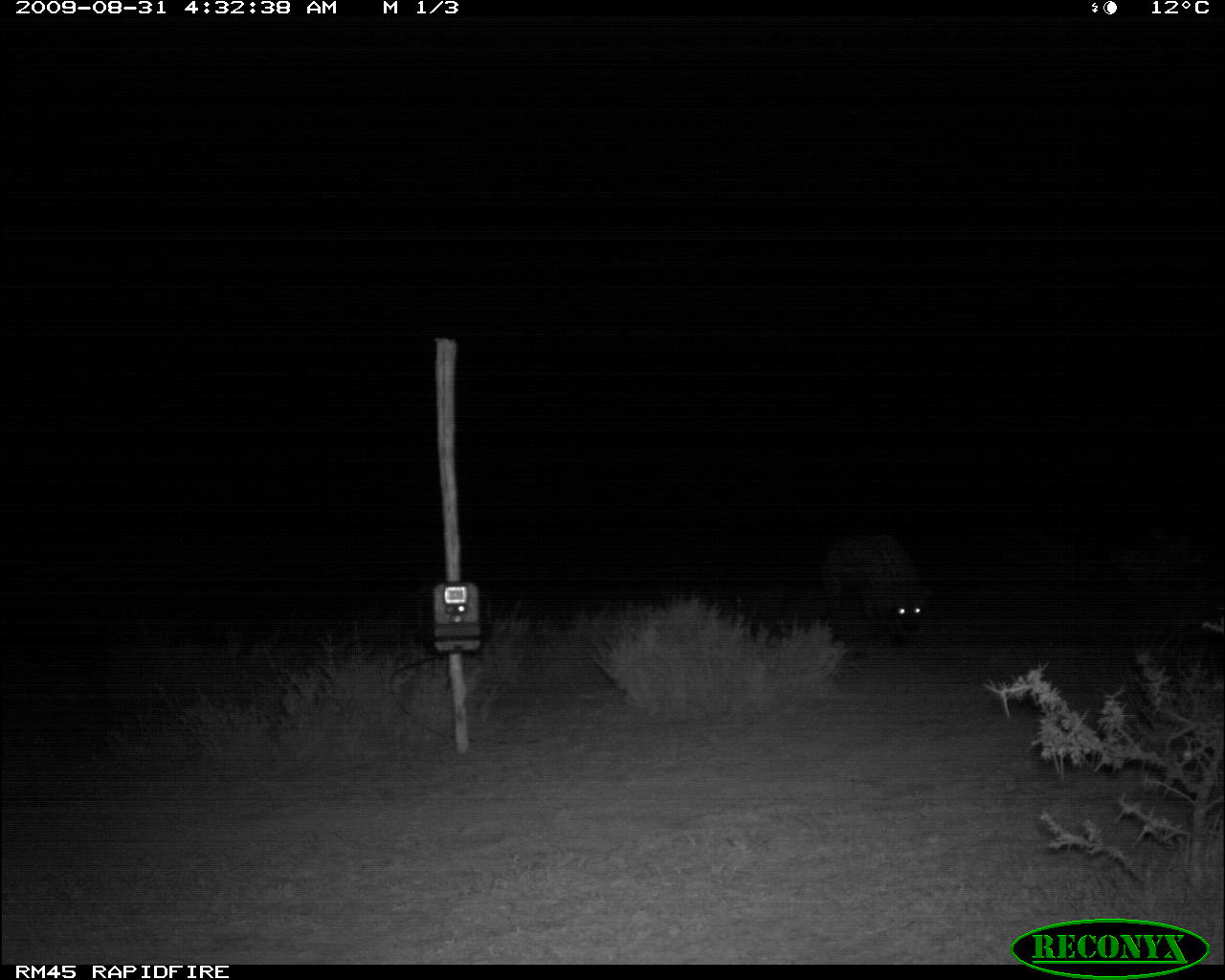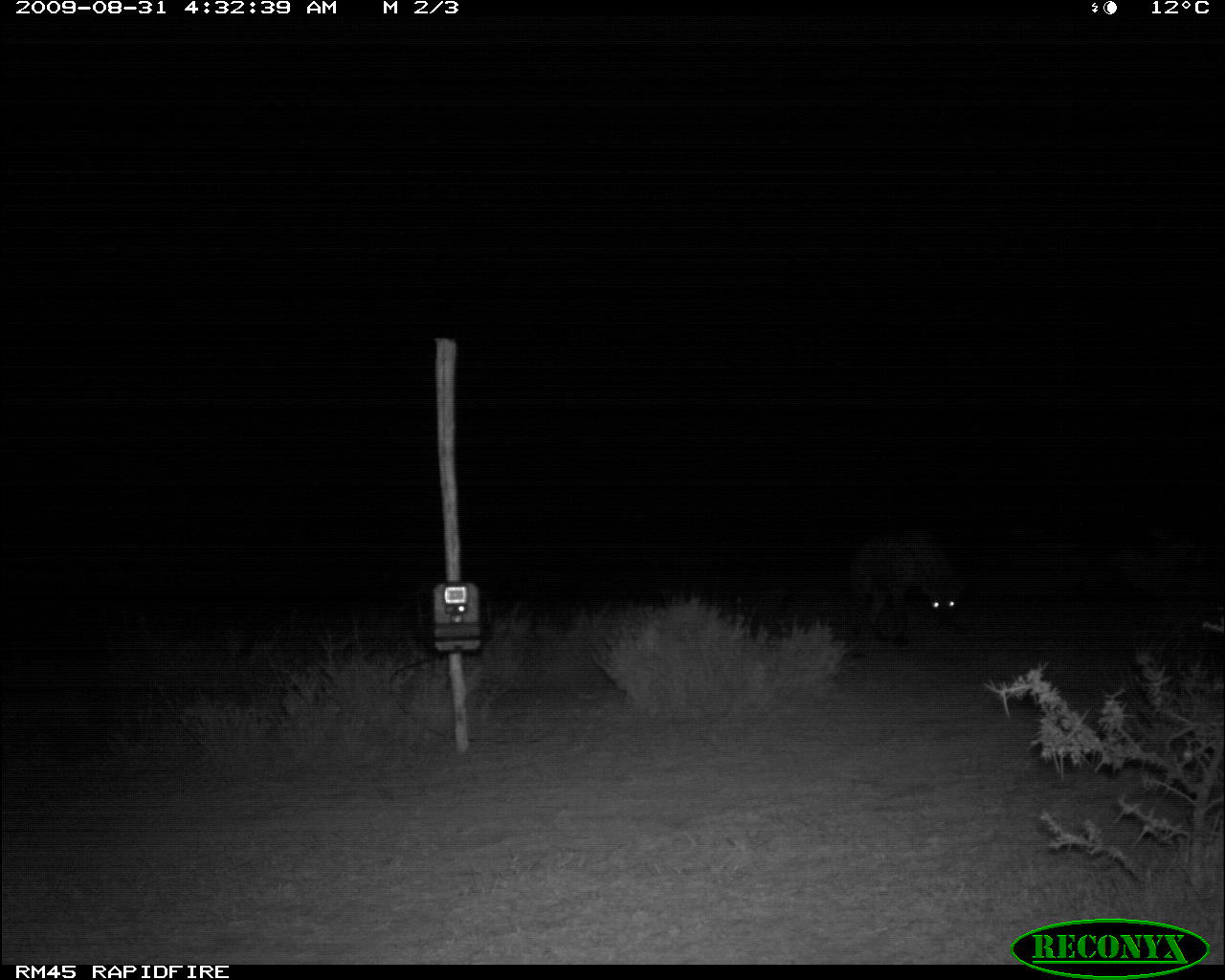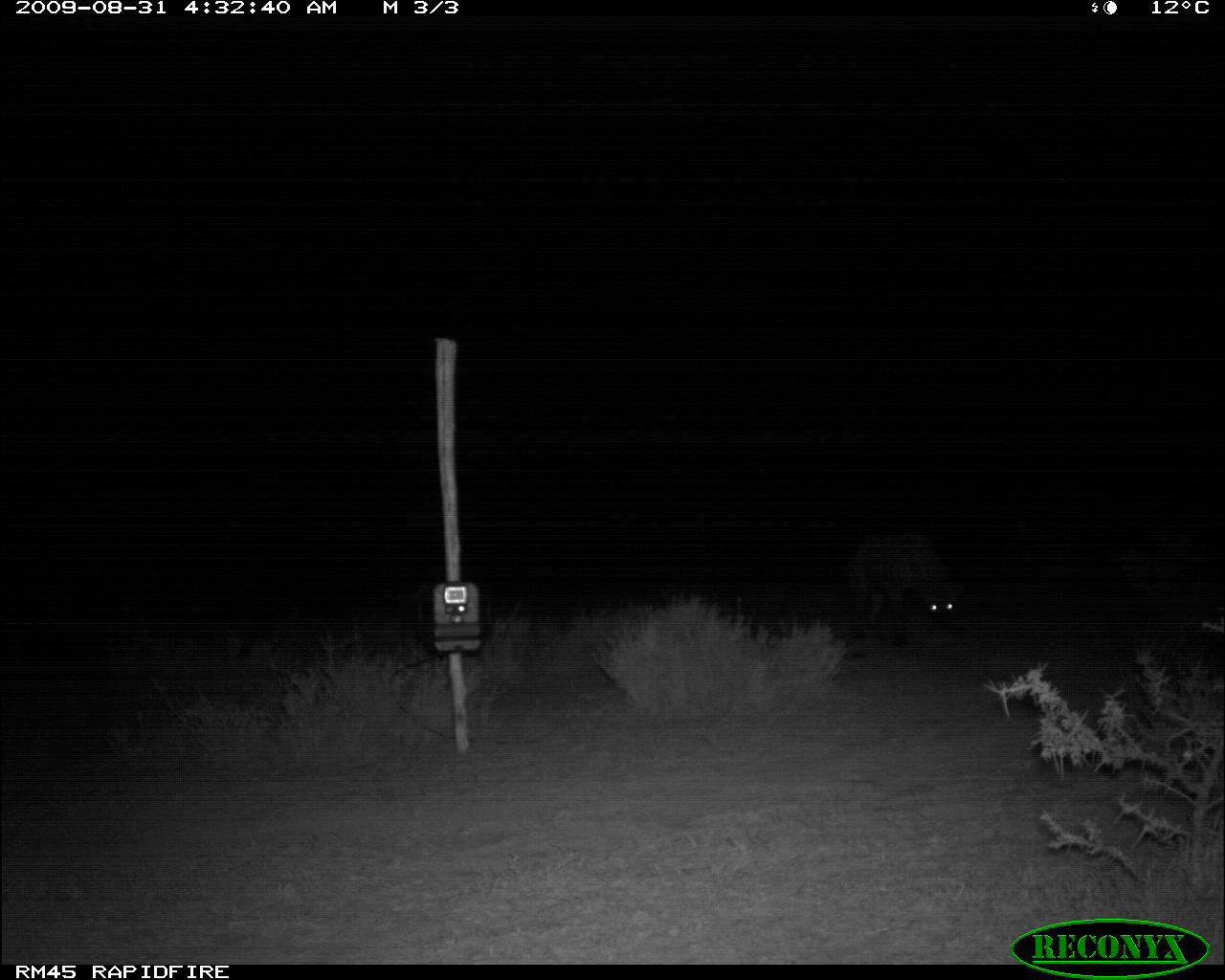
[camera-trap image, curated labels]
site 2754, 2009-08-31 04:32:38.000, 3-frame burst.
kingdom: Animalia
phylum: Chordata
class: Mammalia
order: Carnivora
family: Hyaenidae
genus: Crocuta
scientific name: Crocuta crocuta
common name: spotted hyena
Crocuta crocuta (spotted hyena), count 1.